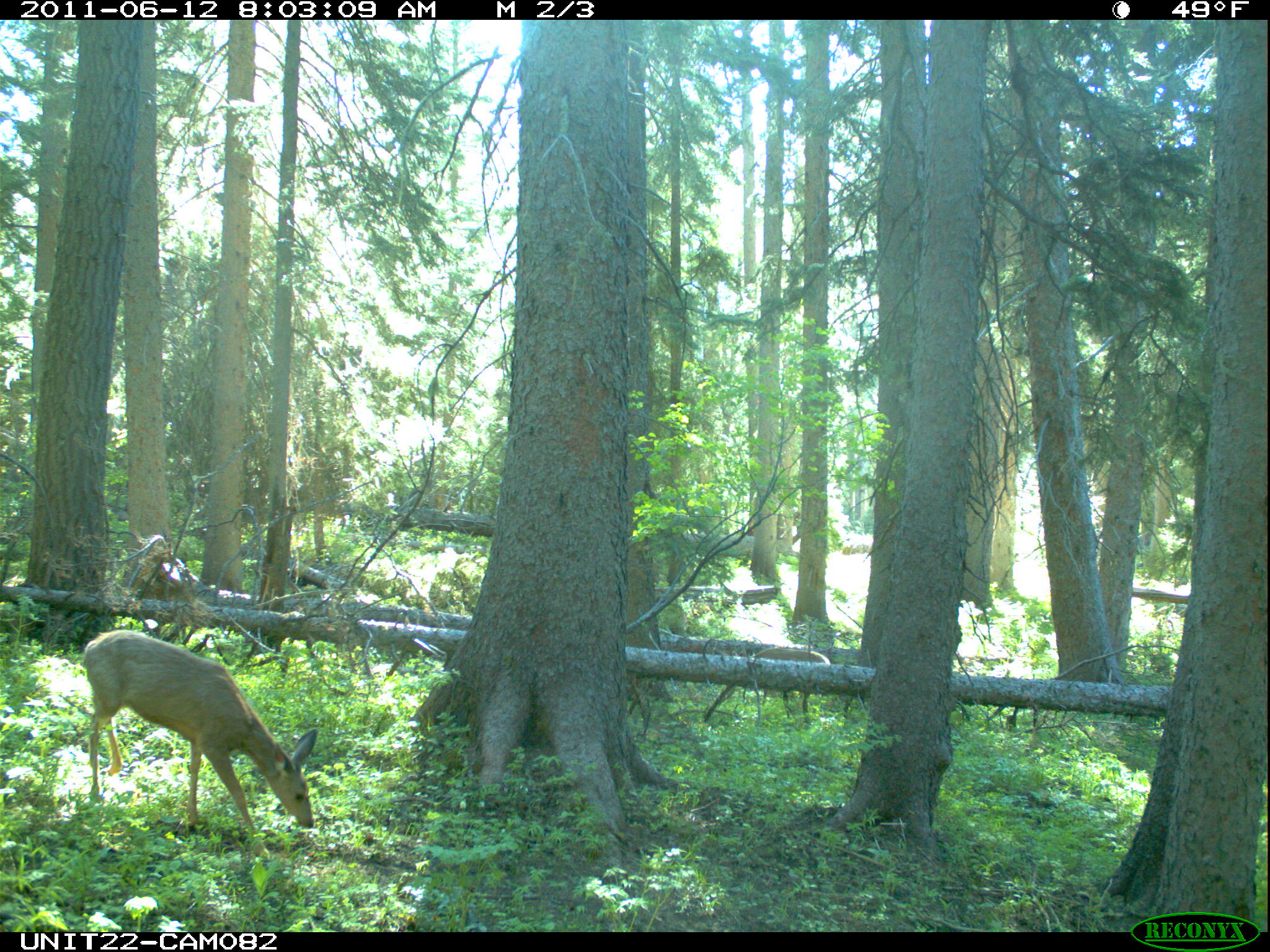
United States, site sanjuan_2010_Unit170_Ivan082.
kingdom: Animalia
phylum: Chordata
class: Mammalia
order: Artiodactyla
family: Cervidae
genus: Odocoileus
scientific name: Odocoileus hemionus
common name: mule deer